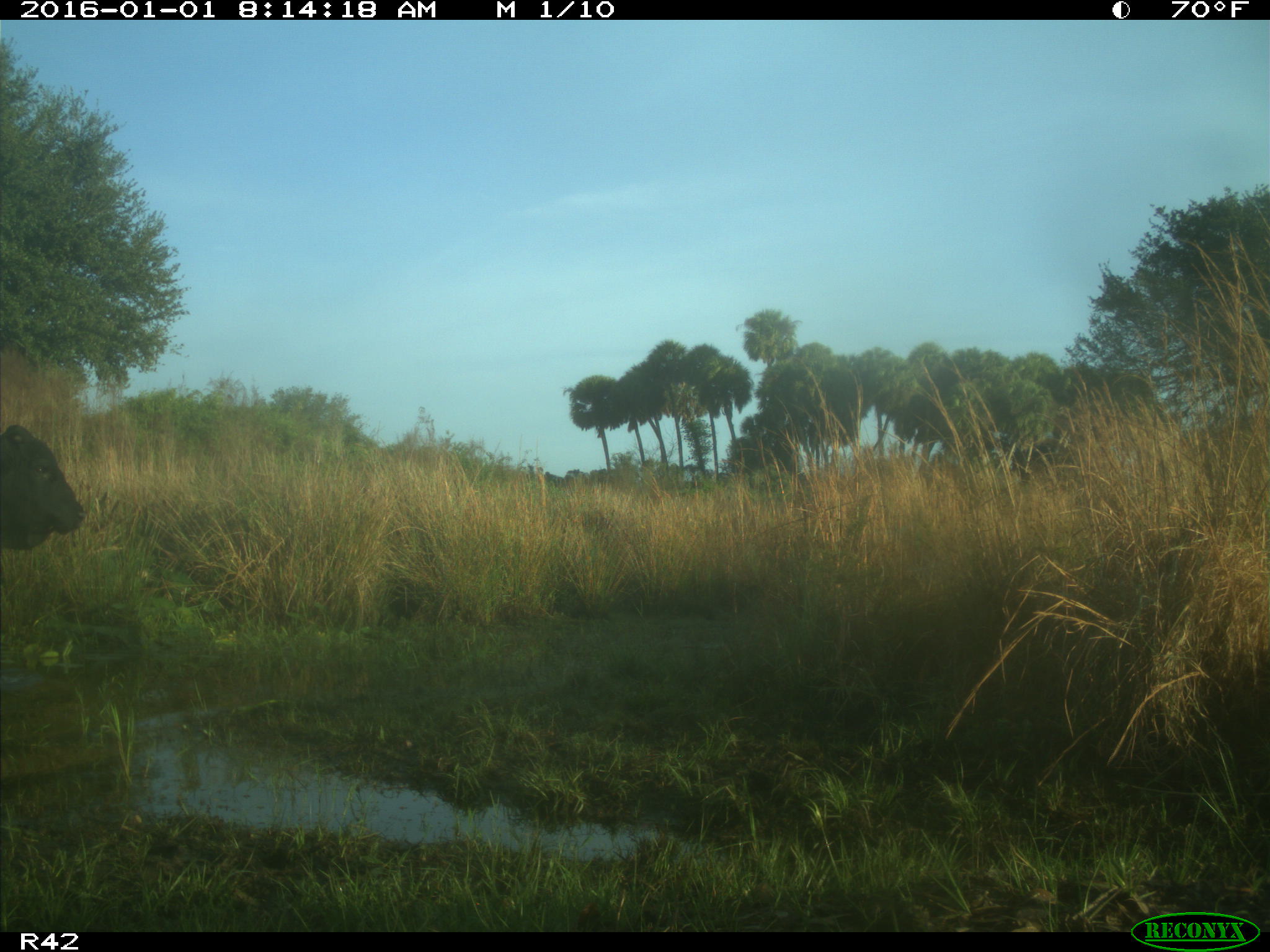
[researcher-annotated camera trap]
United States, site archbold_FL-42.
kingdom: Animalia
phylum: Chordata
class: Mammalia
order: Artiodactyla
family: Bovidae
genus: Bos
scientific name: Bos taurus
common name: domestic cow